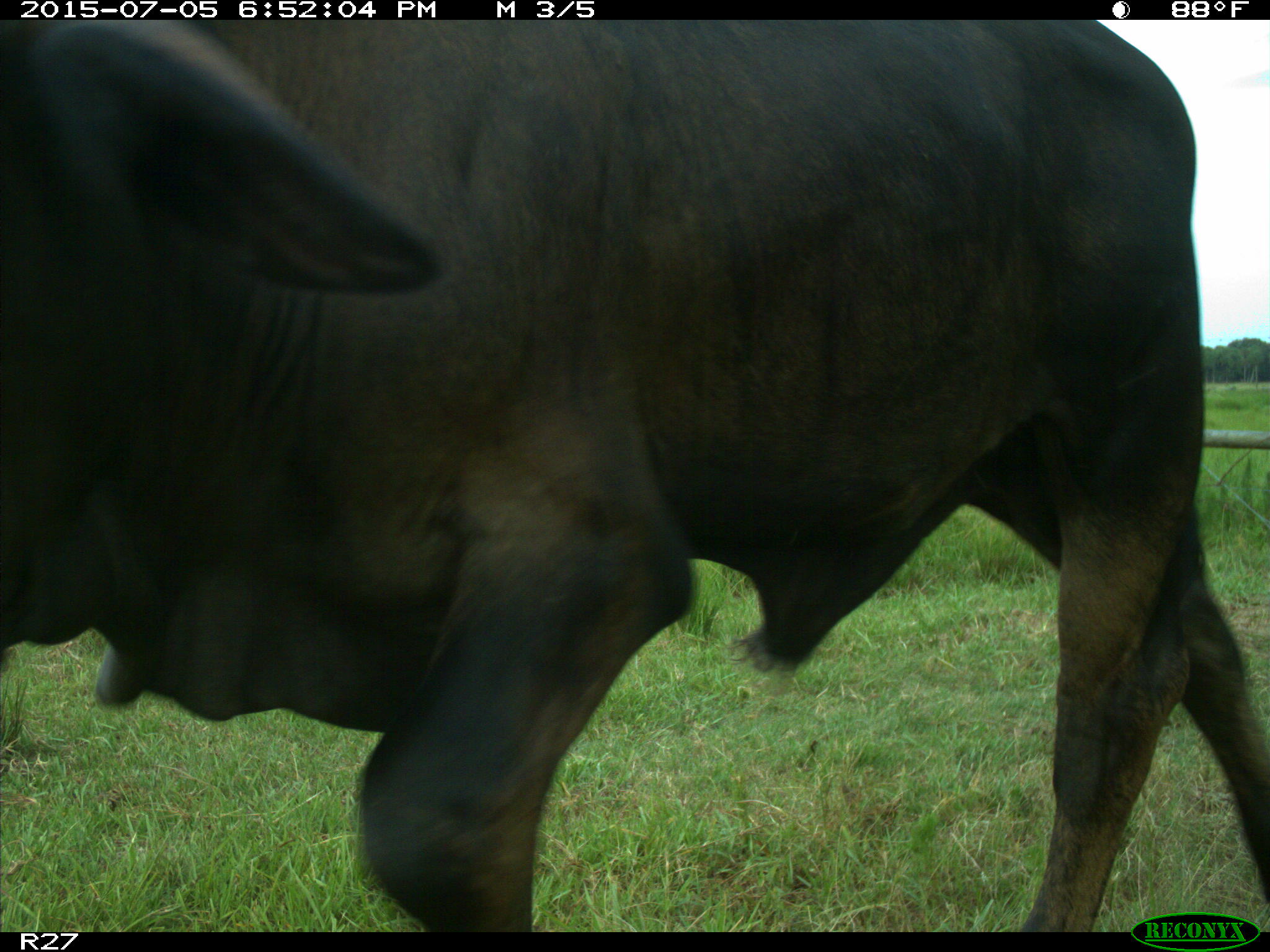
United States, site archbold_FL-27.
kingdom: Animalia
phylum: Chordata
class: Mammalia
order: Artiodactyla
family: Bovidae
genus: Bos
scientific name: Bos taurus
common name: domestic cow